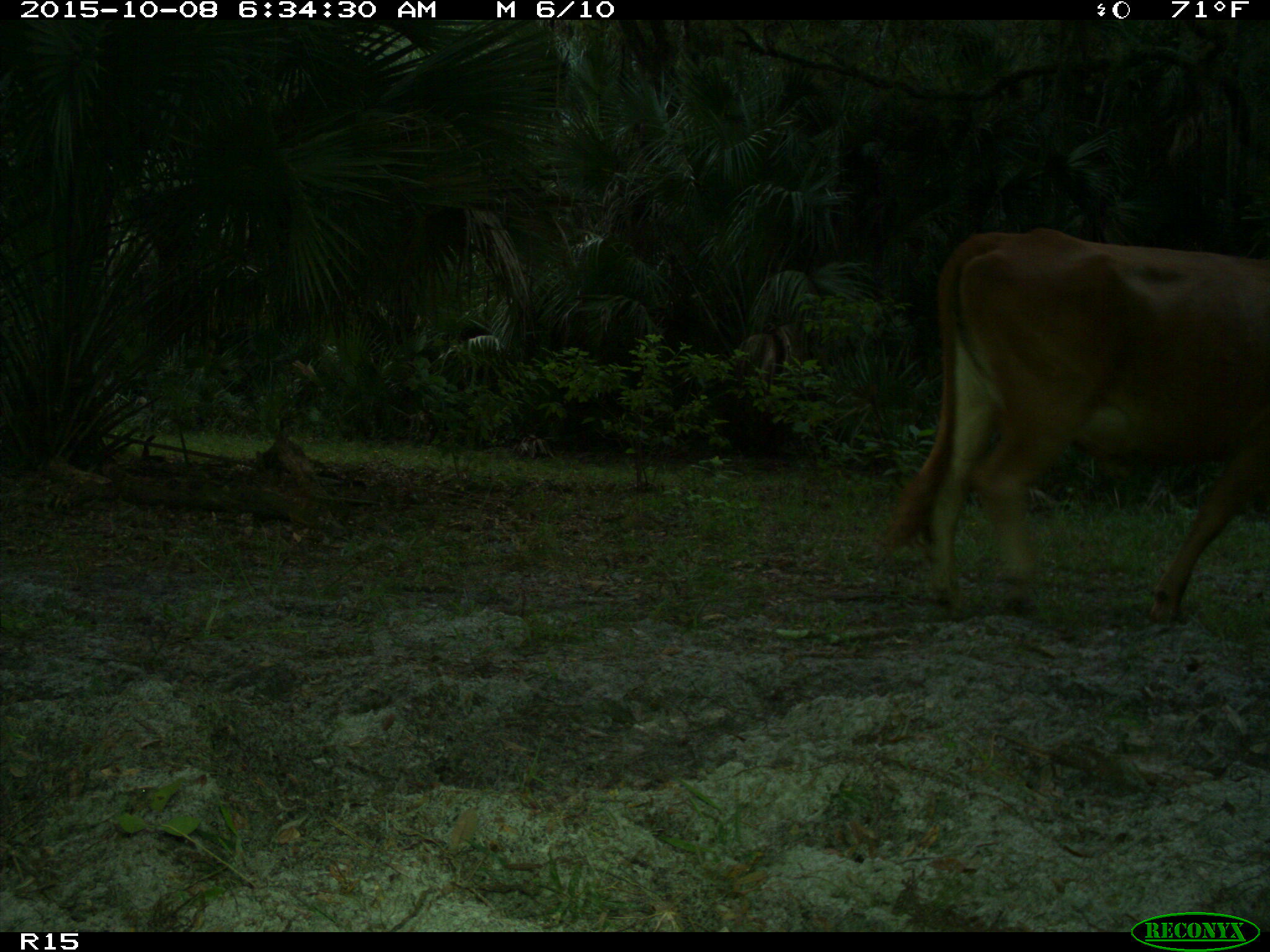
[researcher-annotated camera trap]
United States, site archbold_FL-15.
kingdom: Animalia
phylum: Chordata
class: Mammalia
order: Artiodactyla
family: Bovidae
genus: Bos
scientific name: Bos taurus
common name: domestic cow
Bos taurus (domestic cow).